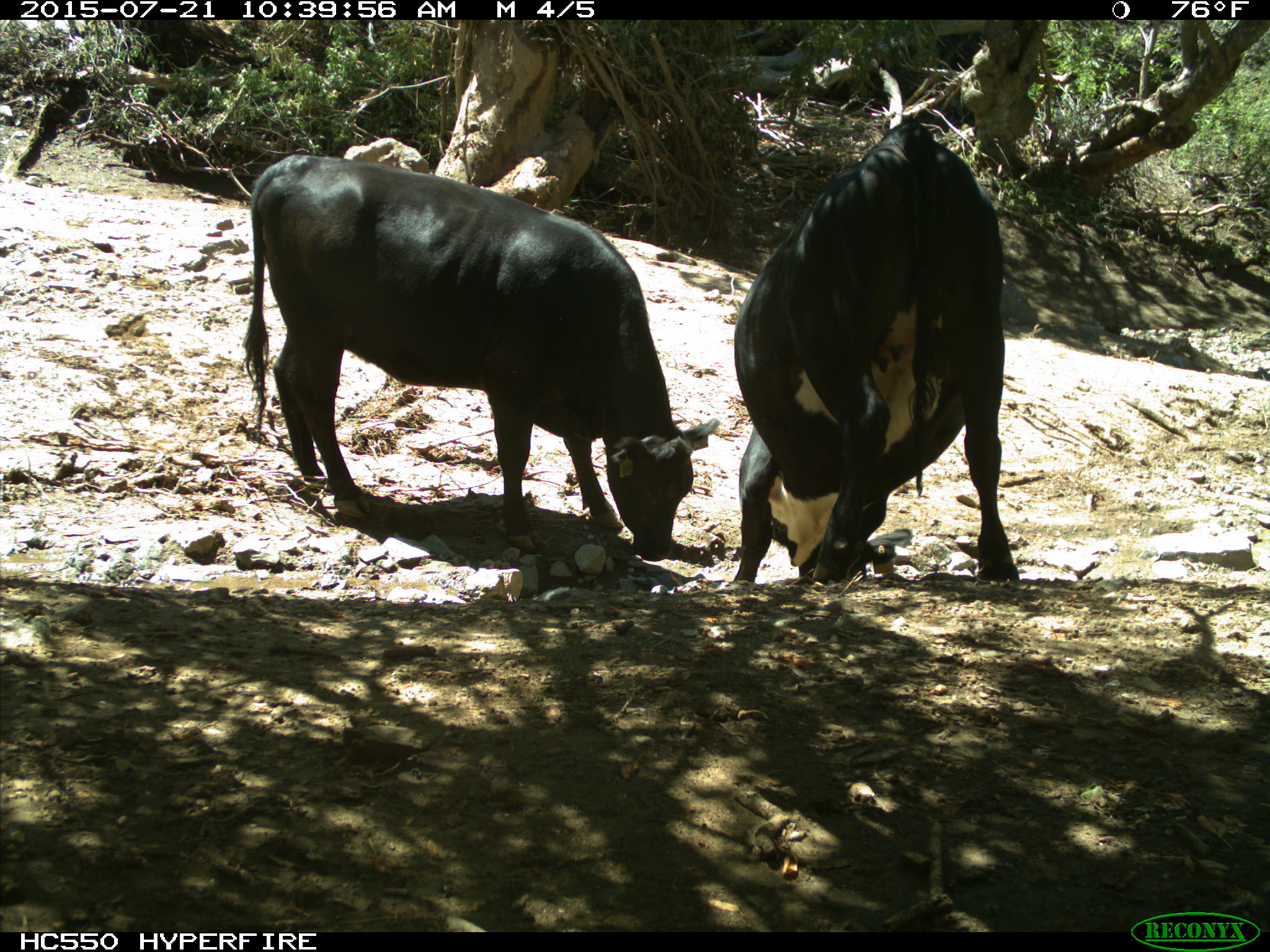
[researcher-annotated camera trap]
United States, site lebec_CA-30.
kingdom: Animalia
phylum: Chordata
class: Mammalia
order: Artiodactyla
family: Bovidae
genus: Bos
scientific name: Bos taurus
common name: domestic cow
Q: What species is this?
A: Bos taurus (domestic cow).